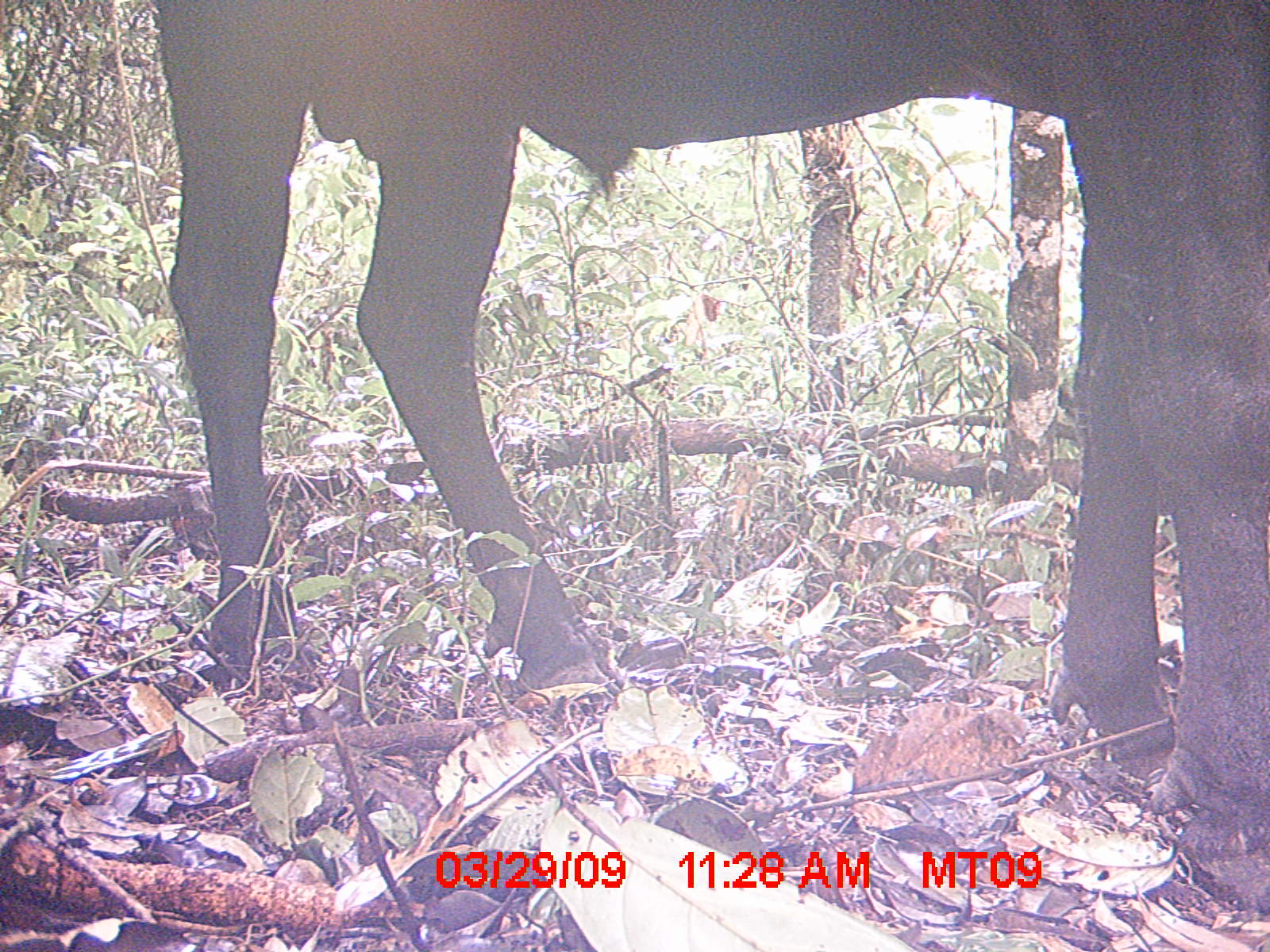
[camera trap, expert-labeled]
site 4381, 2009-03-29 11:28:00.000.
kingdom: Animalia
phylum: Chordata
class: Mammalia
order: Artiodactyla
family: Bovidae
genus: Bos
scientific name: Bos taurus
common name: domestic cattle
Bos taurus (domestic cattle), count 2.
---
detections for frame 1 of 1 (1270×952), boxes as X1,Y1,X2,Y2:
bos taurus: 152,0,1270,914